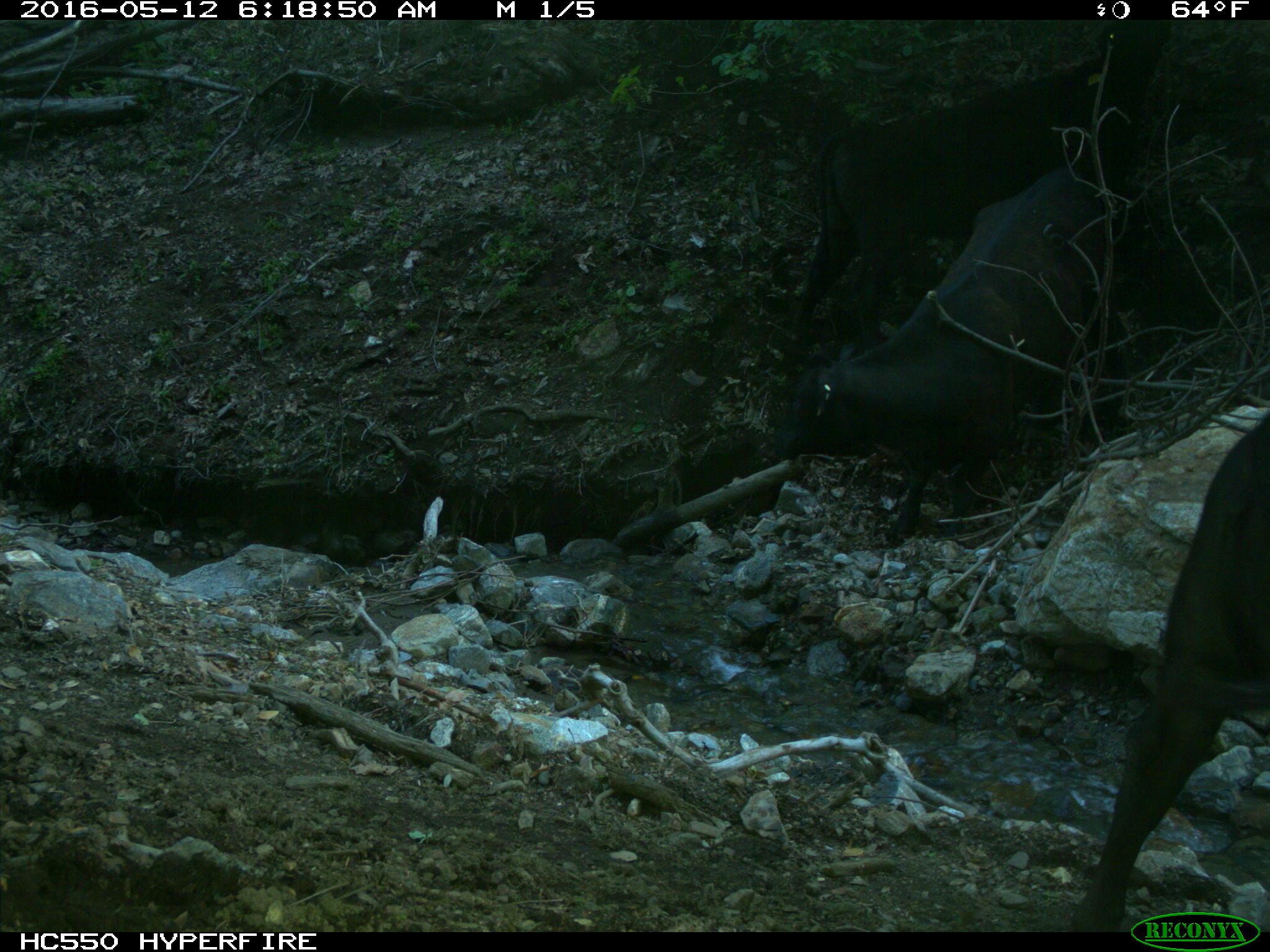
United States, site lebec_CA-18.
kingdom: Animalia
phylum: Chordata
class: Mammalia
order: Artiodactyla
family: Bovidae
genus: Bos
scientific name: Bos taurus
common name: domestic cow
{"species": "Bos taurus (domestic cow)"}